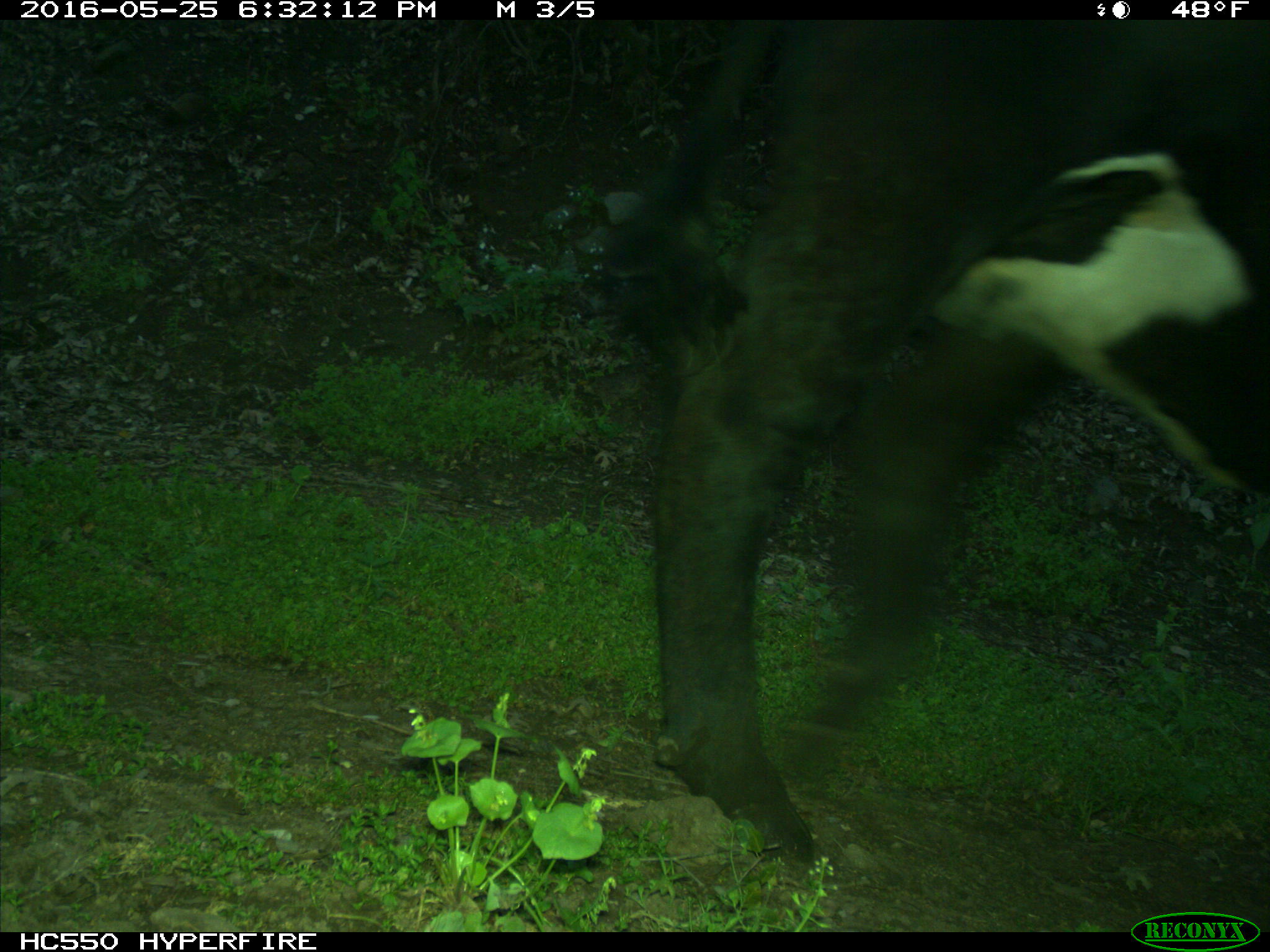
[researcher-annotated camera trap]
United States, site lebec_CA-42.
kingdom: Animalia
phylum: Chordata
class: Mammalia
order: Artiodactyla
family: Bovidae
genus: Bos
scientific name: Bos taurus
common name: domestic cow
Bos taurus (domestic cow).